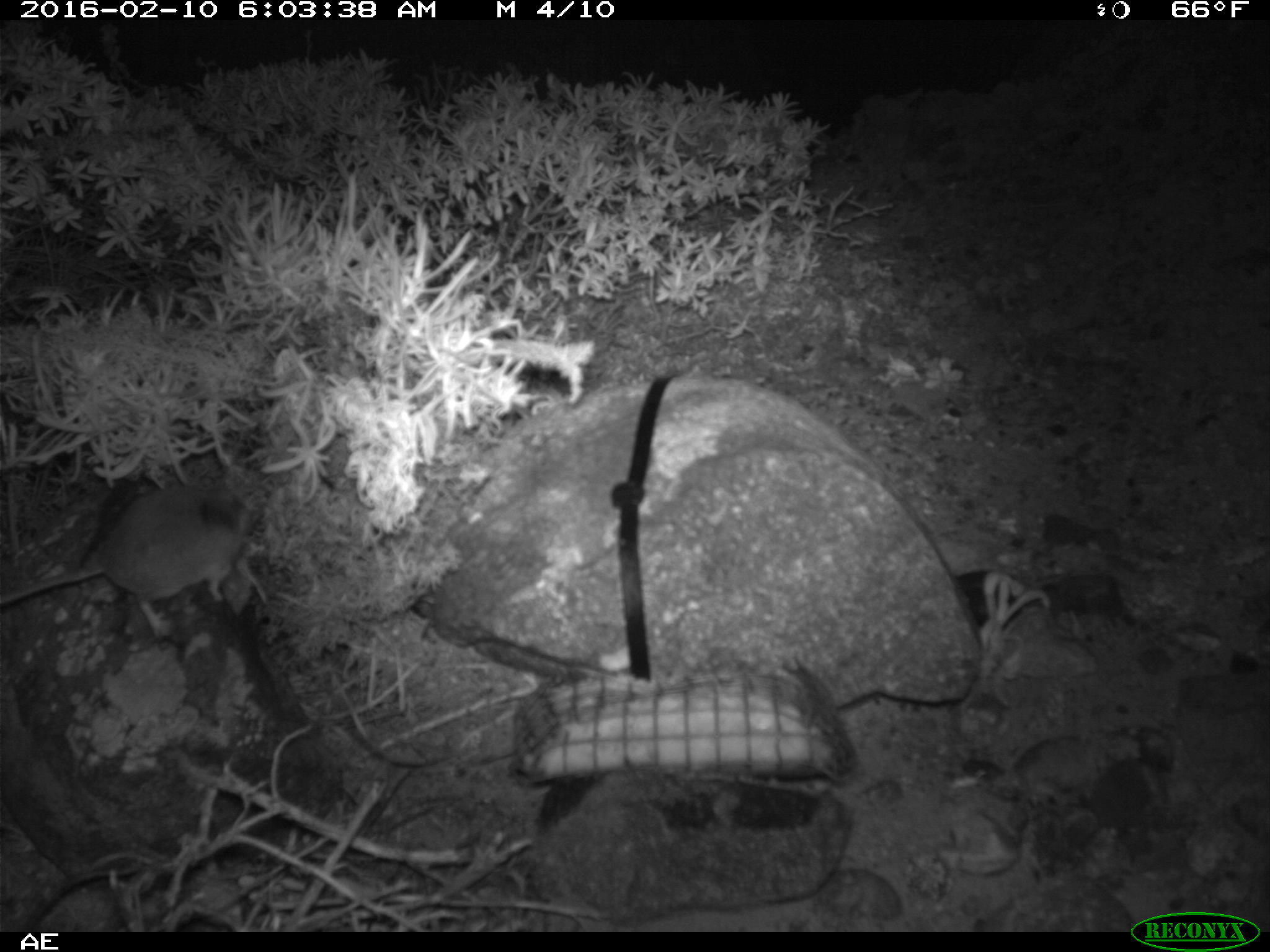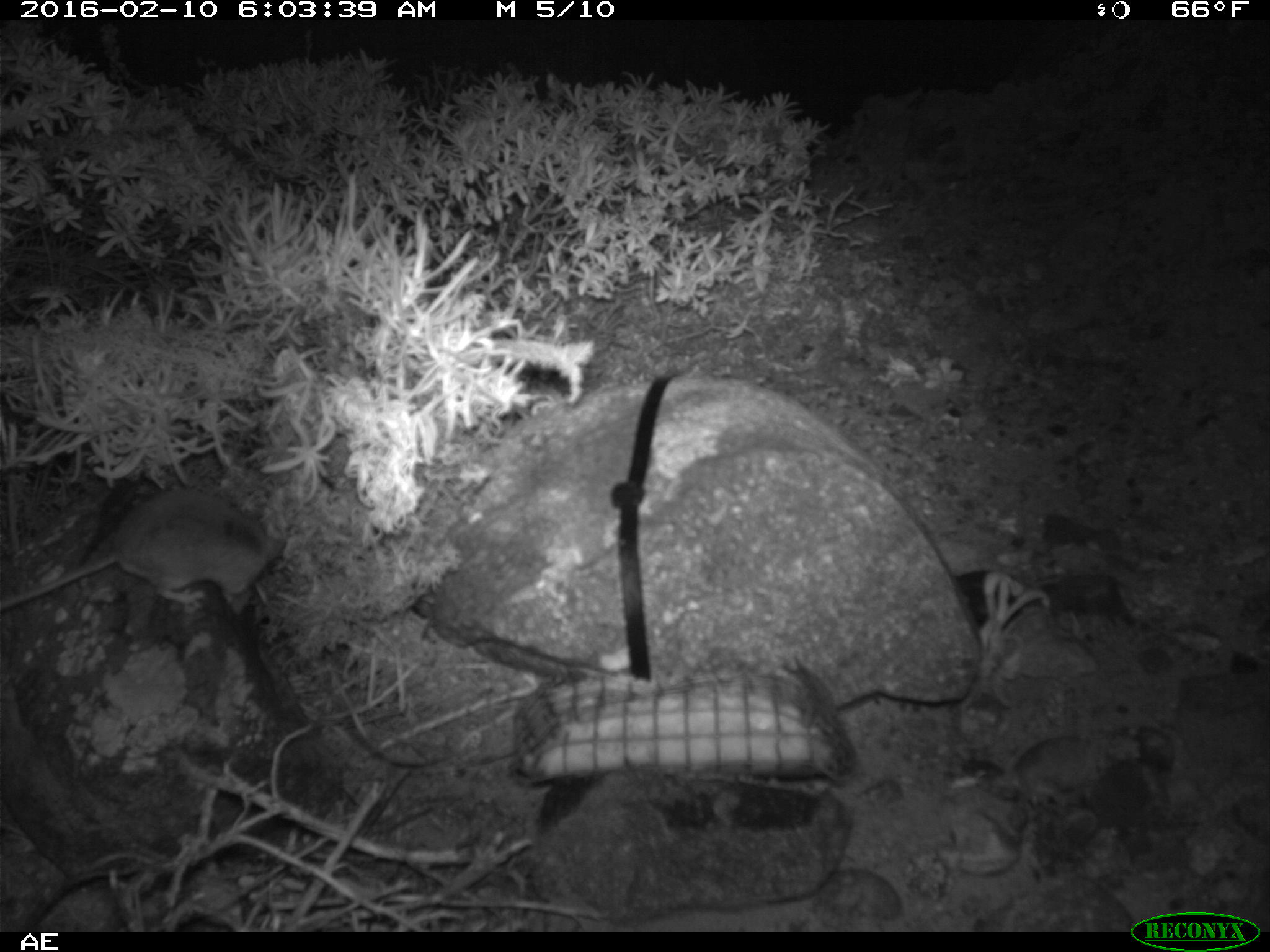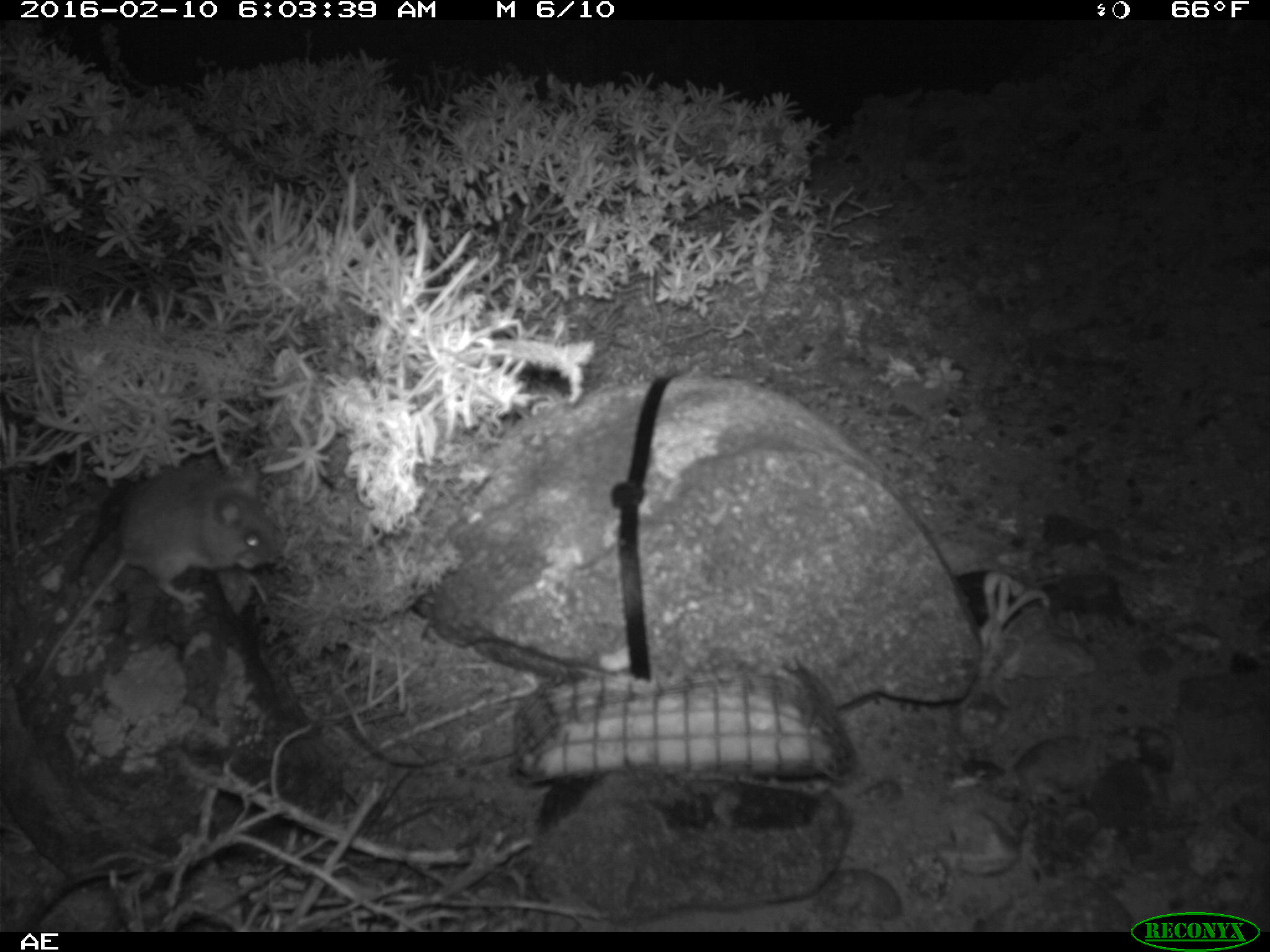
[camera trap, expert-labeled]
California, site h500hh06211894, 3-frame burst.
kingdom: Animalia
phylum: Chordata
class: Mammalia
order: Rodentia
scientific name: Rodentia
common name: rodent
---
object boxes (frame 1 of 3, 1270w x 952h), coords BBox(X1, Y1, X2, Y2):
rodent: BBox(0, 482, 265, 639)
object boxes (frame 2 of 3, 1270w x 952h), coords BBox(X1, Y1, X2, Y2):
rodent: BBox(0, 488, 286, 609)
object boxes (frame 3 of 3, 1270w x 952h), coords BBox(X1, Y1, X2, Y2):
rodent: BBox(26, 454, 282, 698)